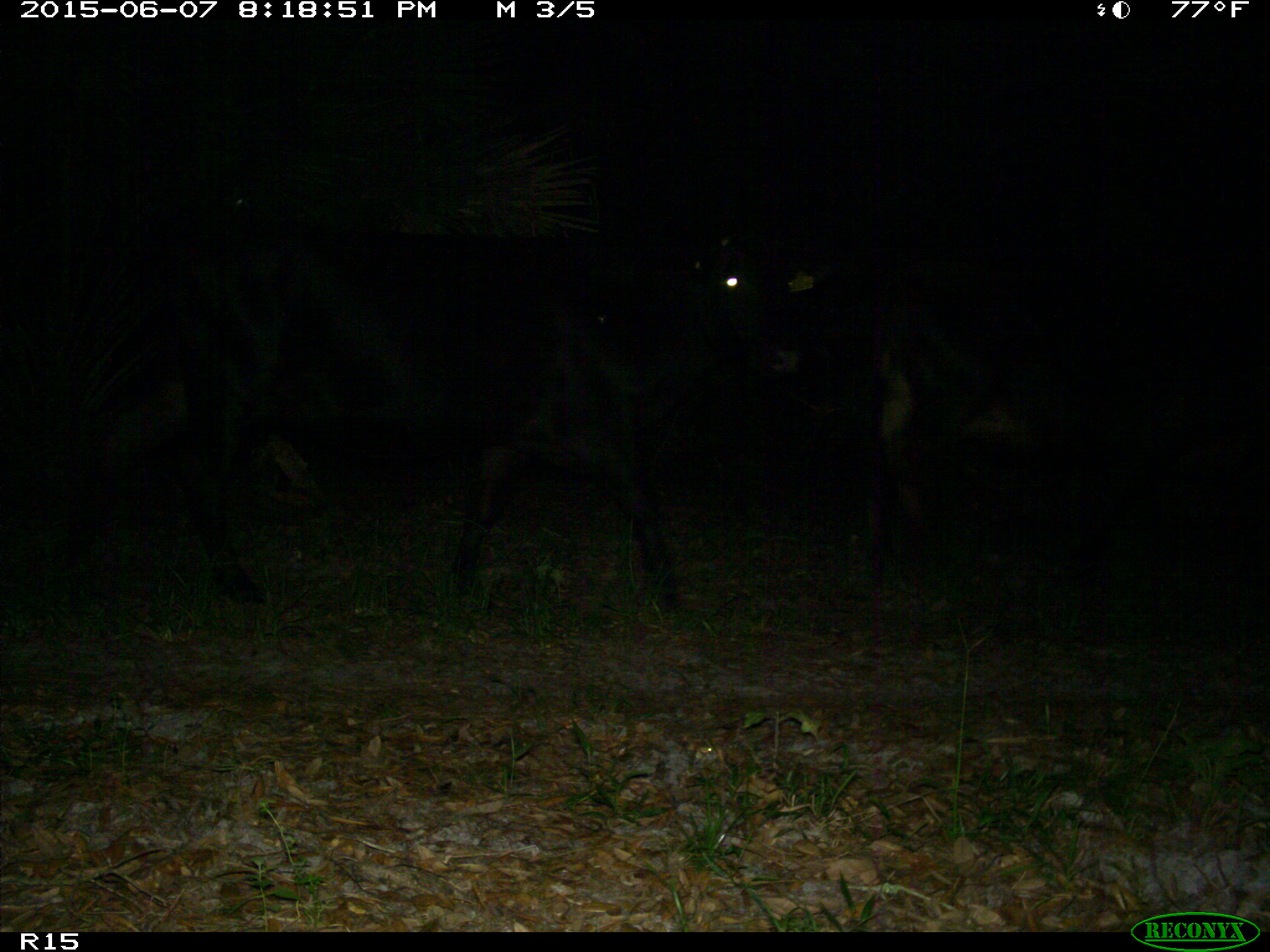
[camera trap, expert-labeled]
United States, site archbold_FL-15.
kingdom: Animalia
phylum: Chordata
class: Mammalia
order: Artiodactyla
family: Bovidae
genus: Bos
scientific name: Bos taurus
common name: domestic cow